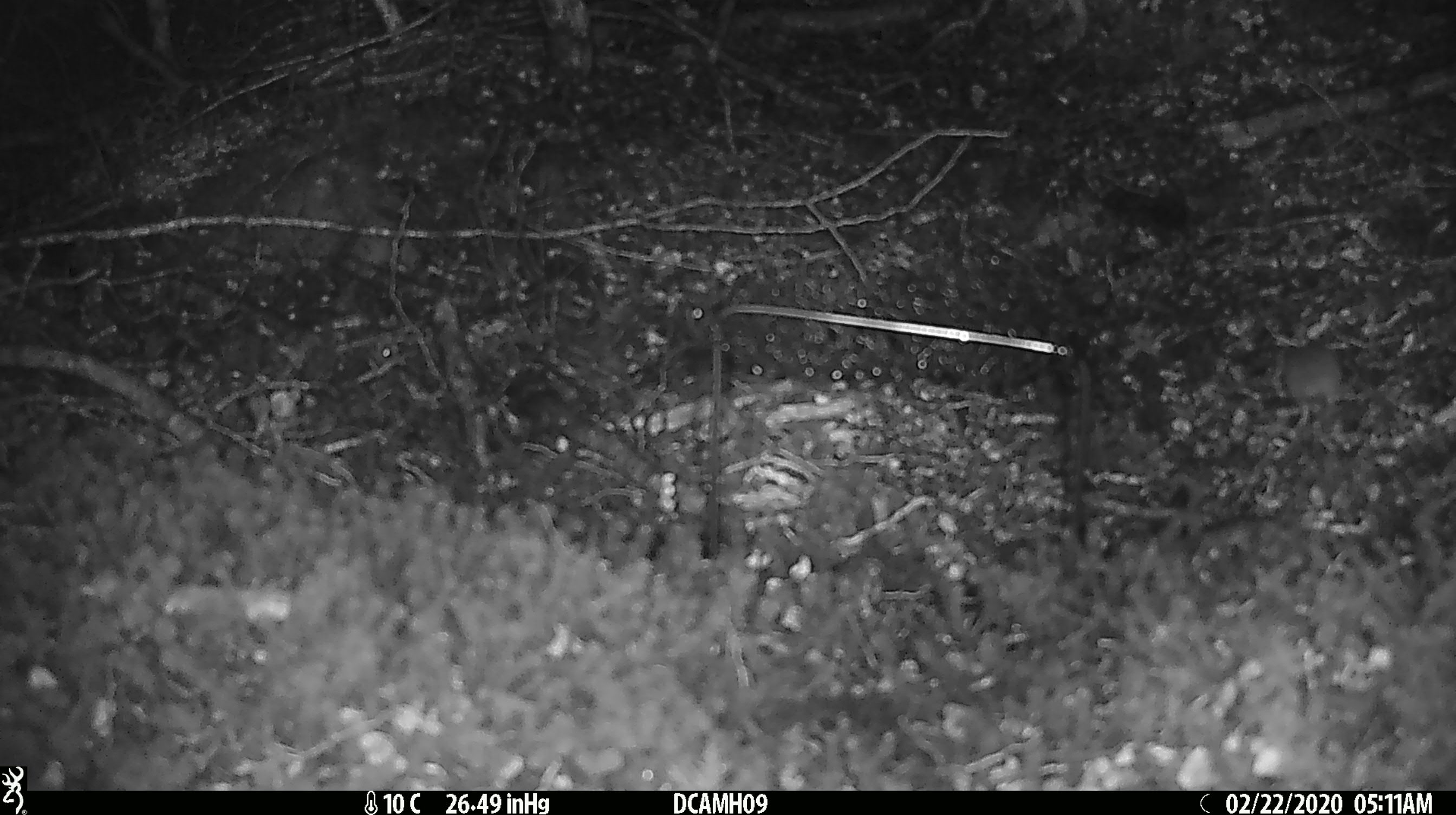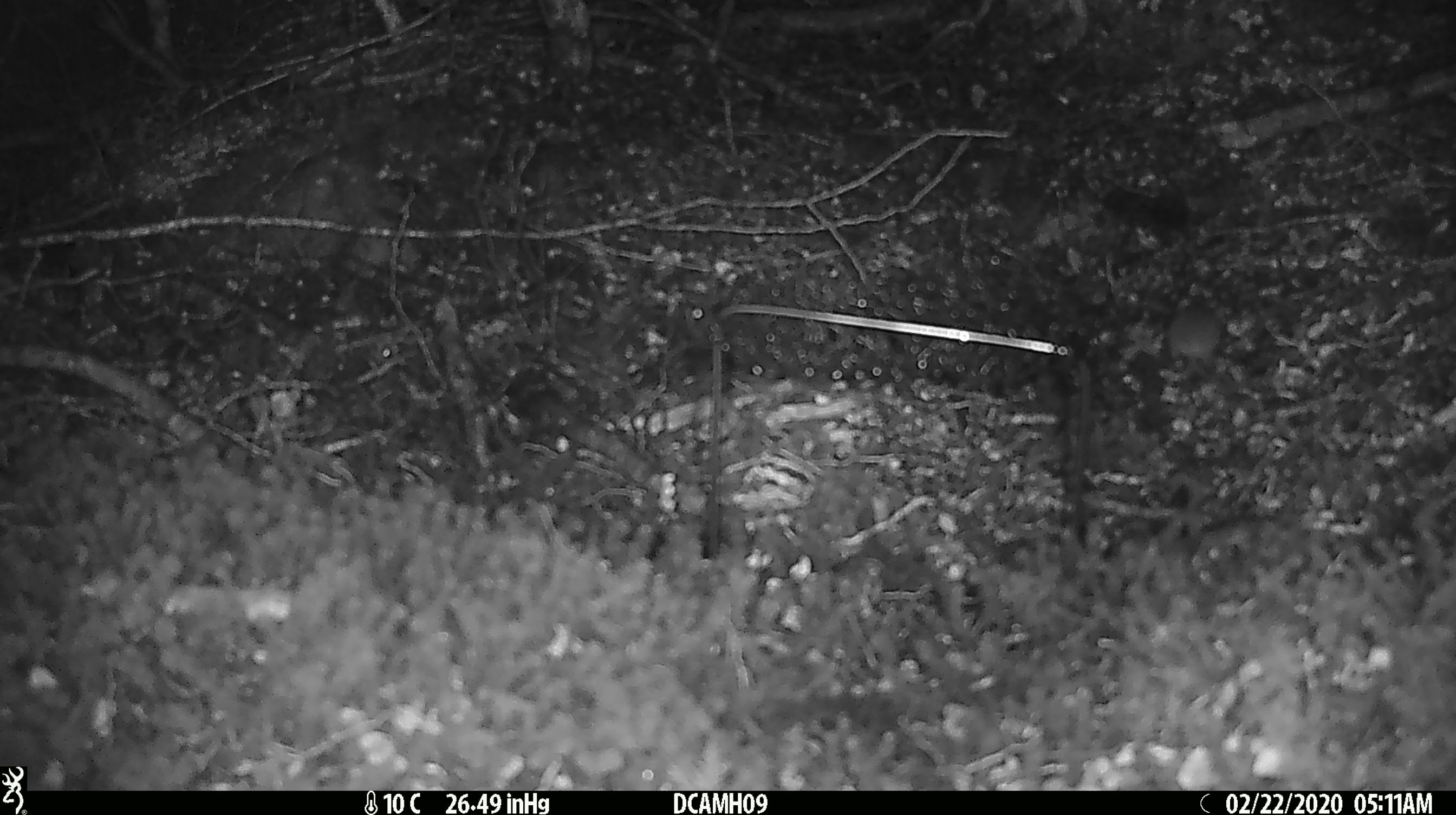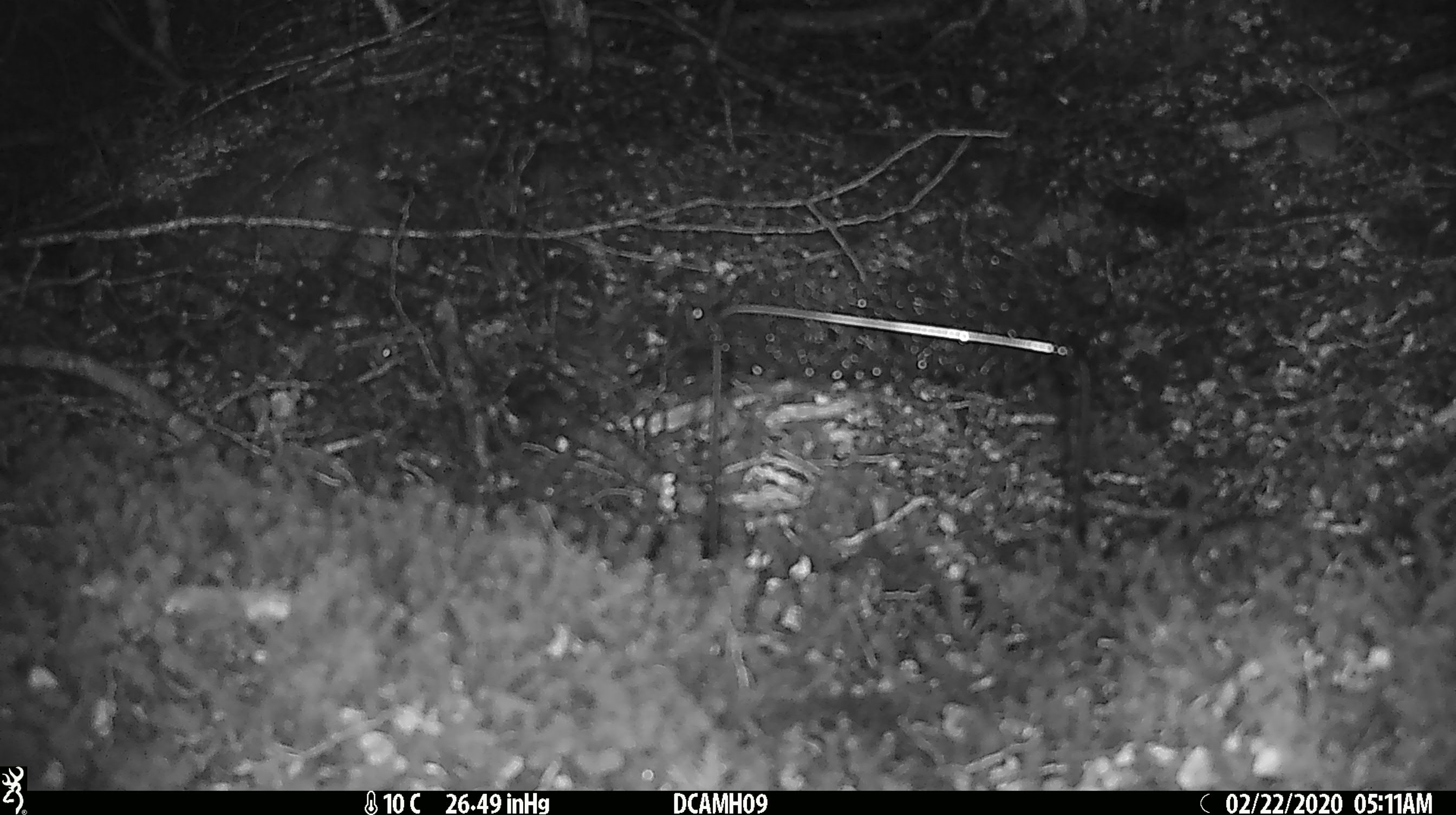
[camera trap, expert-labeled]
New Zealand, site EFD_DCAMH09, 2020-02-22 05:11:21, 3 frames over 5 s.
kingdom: Animalia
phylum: Chordata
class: Mammalia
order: Rodentia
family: Muridae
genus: Mus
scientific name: Mus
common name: mouse